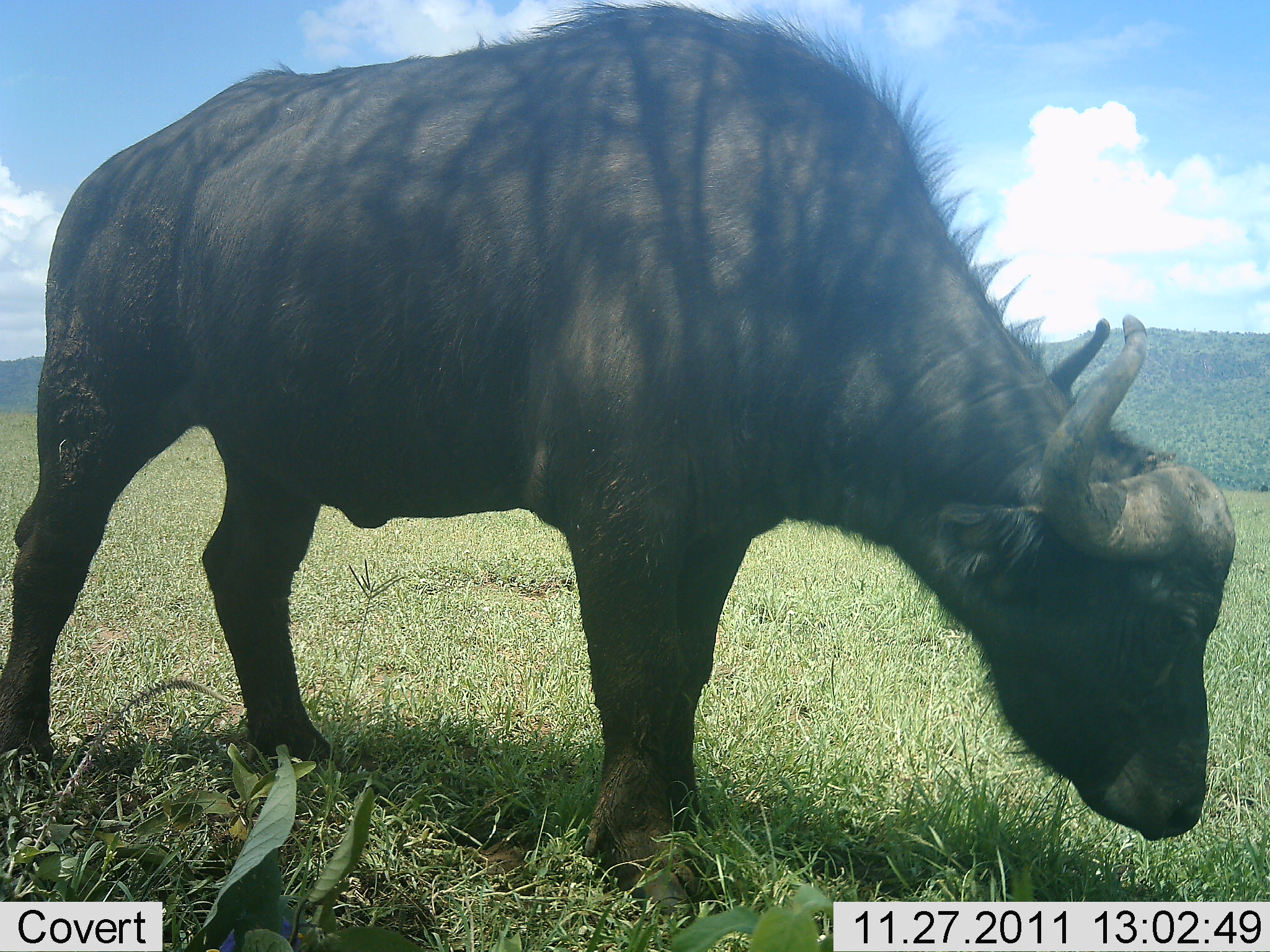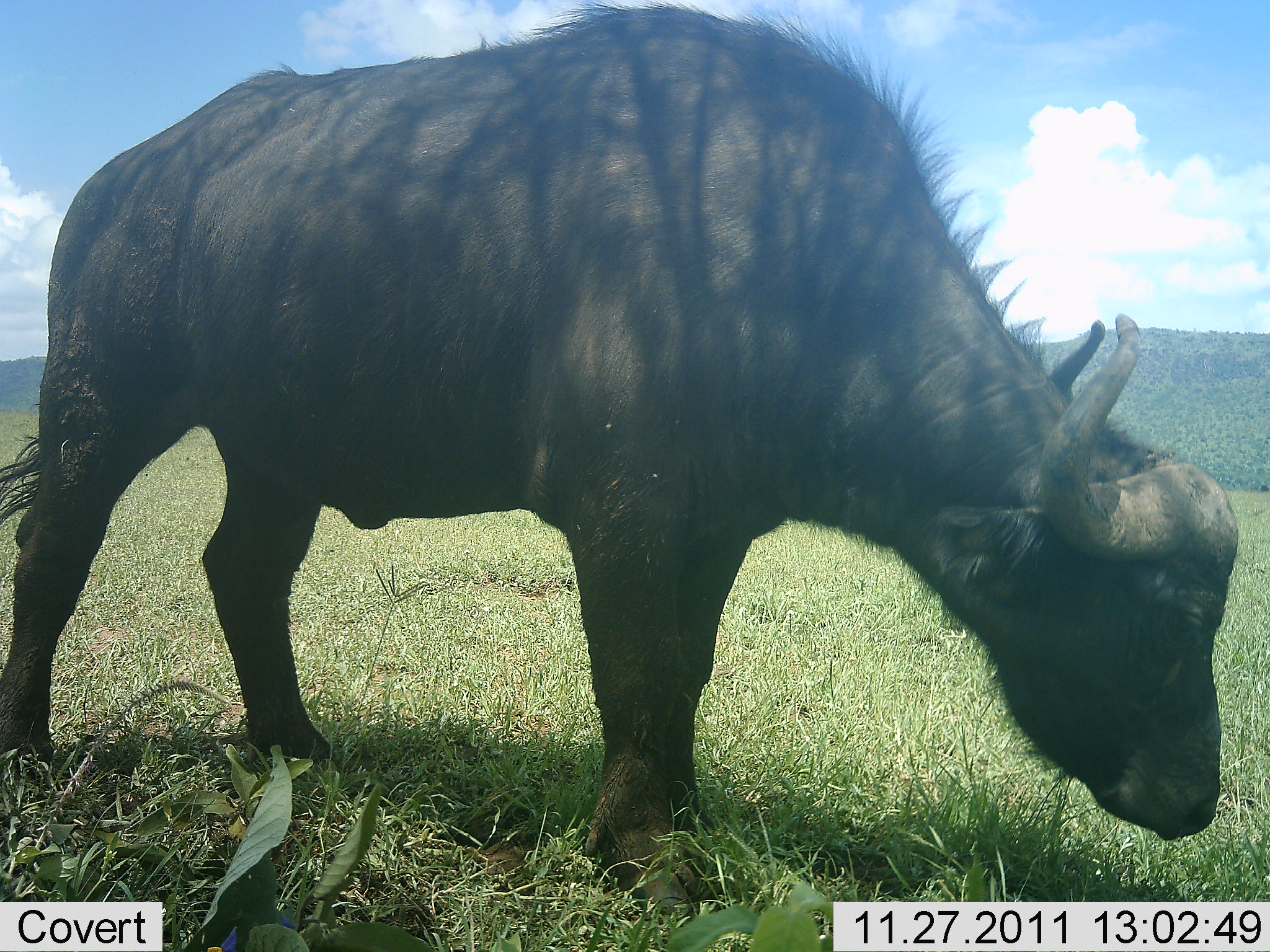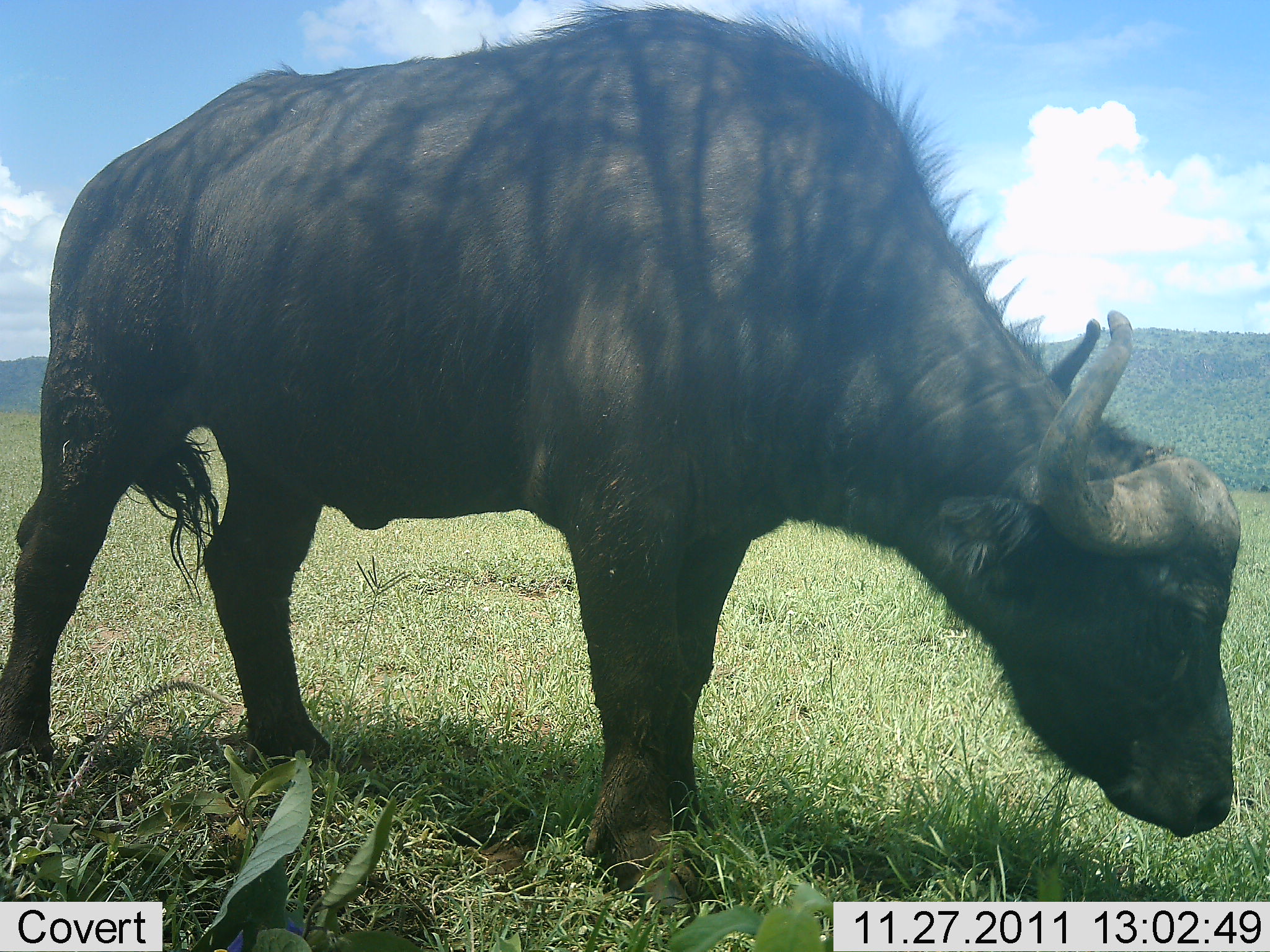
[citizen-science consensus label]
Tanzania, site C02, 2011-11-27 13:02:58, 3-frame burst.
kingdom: Animalia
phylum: Chordata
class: Mammalia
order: Artiodactyla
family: Bovidae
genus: Syncerus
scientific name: Syncerus caffer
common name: cape buffalo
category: buffalo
Buffalo (cape buffalo) (Syncerus caffer), count 1. Behavior (volunteer vote fractions): standing 83%, resting 0%, moving 0%, interacting 0%. Young present (vote fraction): 0%. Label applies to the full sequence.